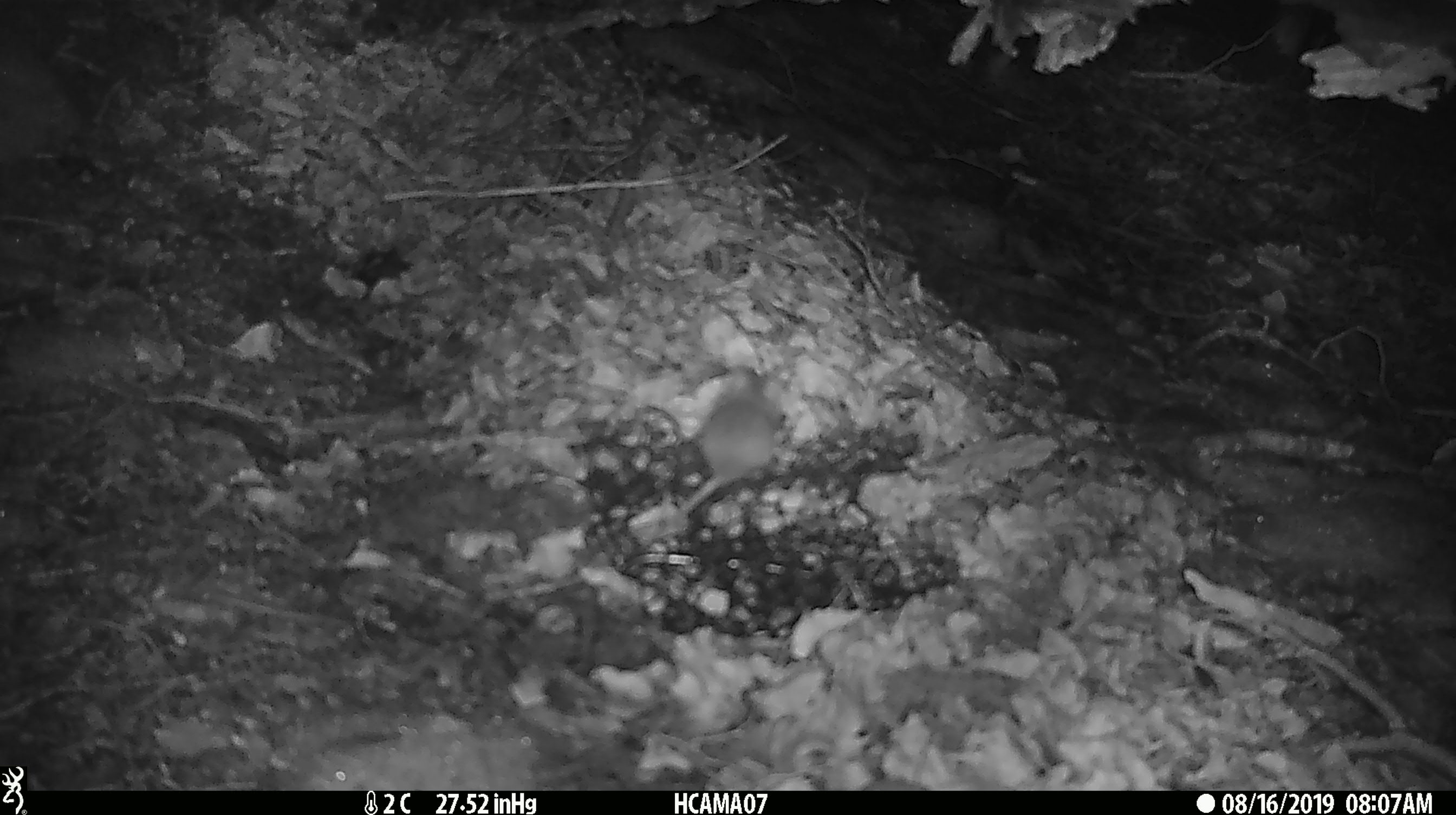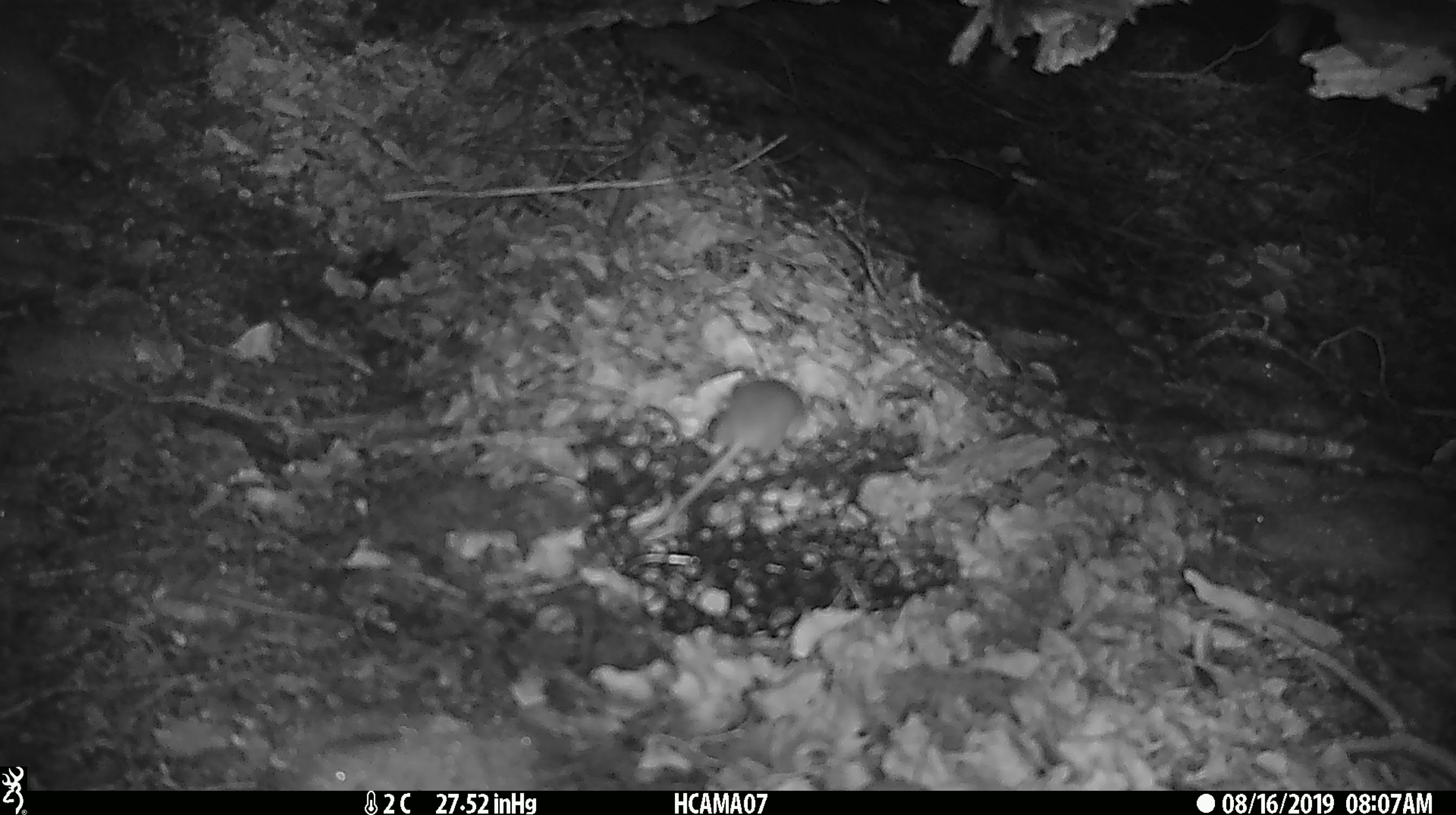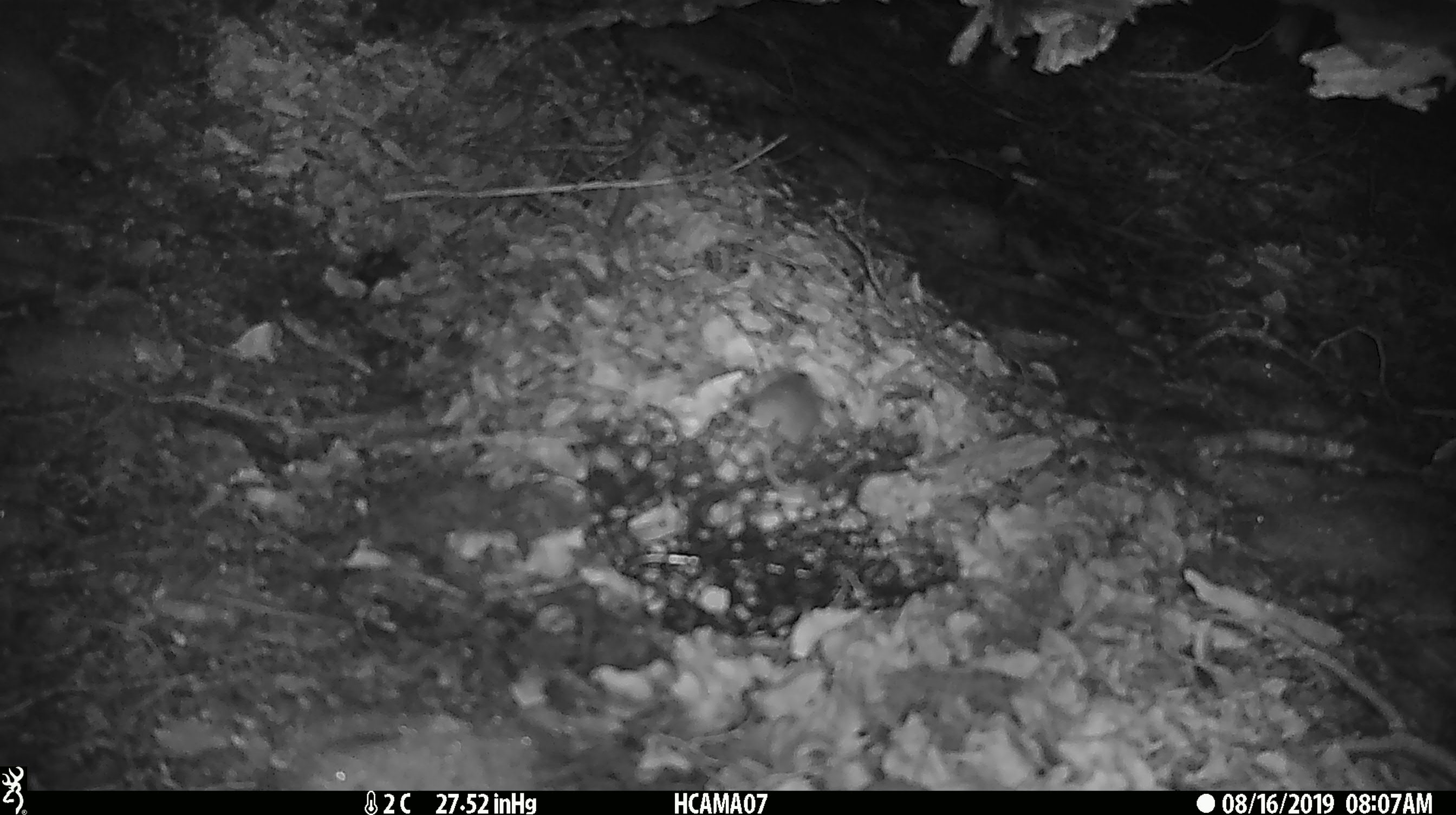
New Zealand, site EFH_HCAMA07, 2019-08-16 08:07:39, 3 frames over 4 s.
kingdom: Animalia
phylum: Chordata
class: Mammalia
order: Rodentia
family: Muridae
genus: Mus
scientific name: Mus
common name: mouse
Mouse (Mus).